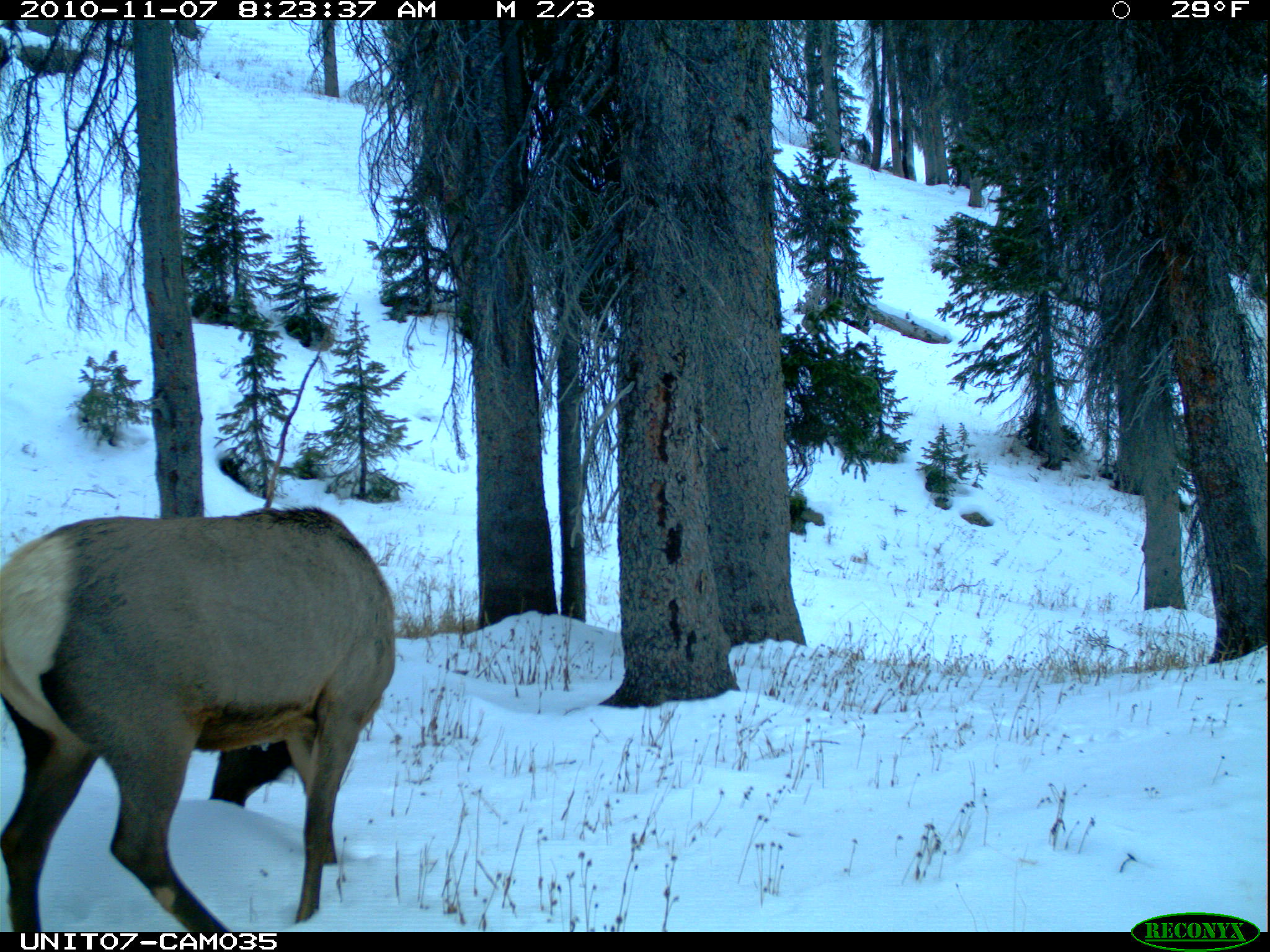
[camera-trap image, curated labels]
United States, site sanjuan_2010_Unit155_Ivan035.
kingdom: Animalia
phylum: Chordata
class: Mammalia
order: Artiodactyla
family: Cervidae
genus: Cervus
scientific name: Cervus elaphus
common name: red deer